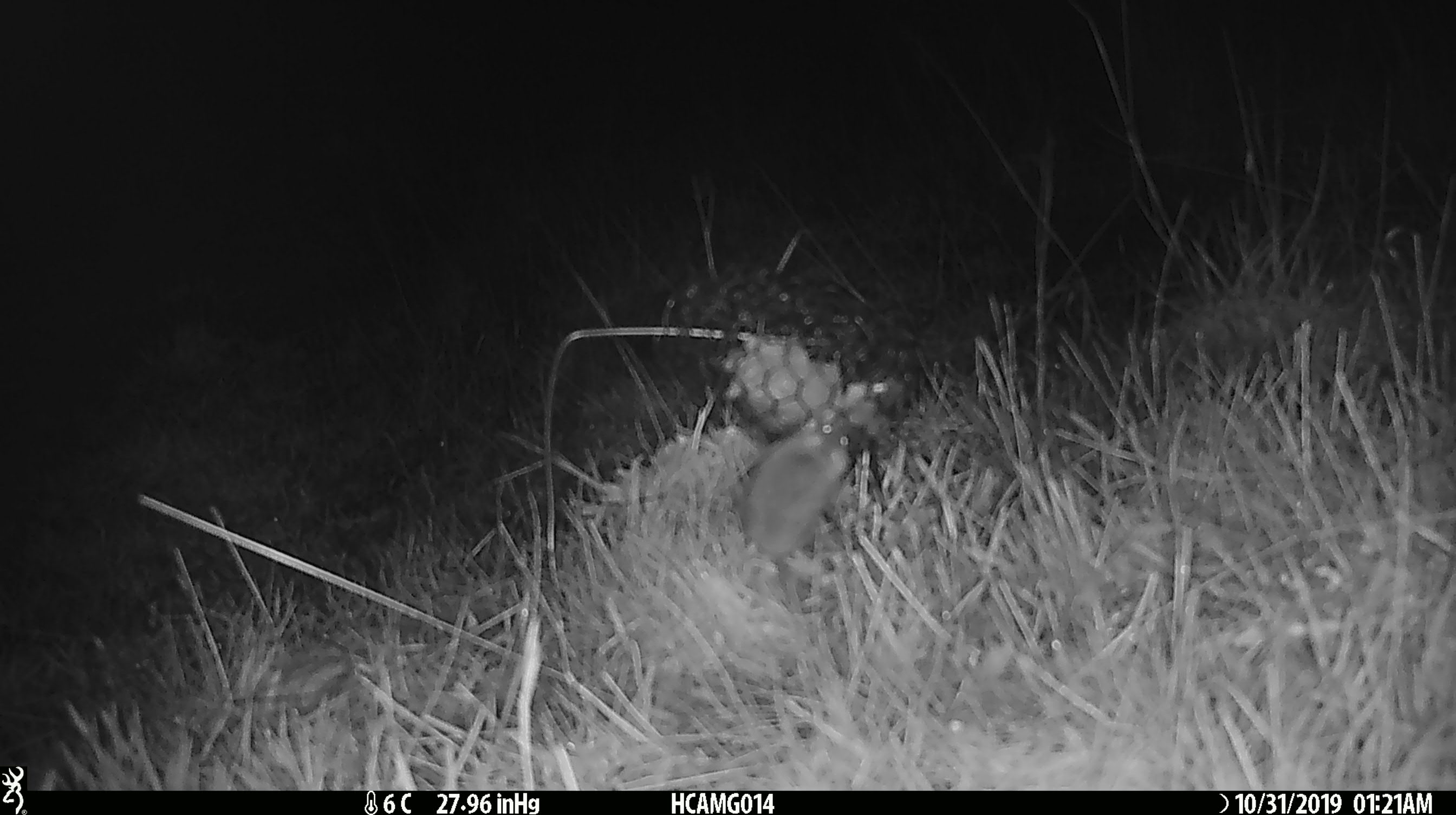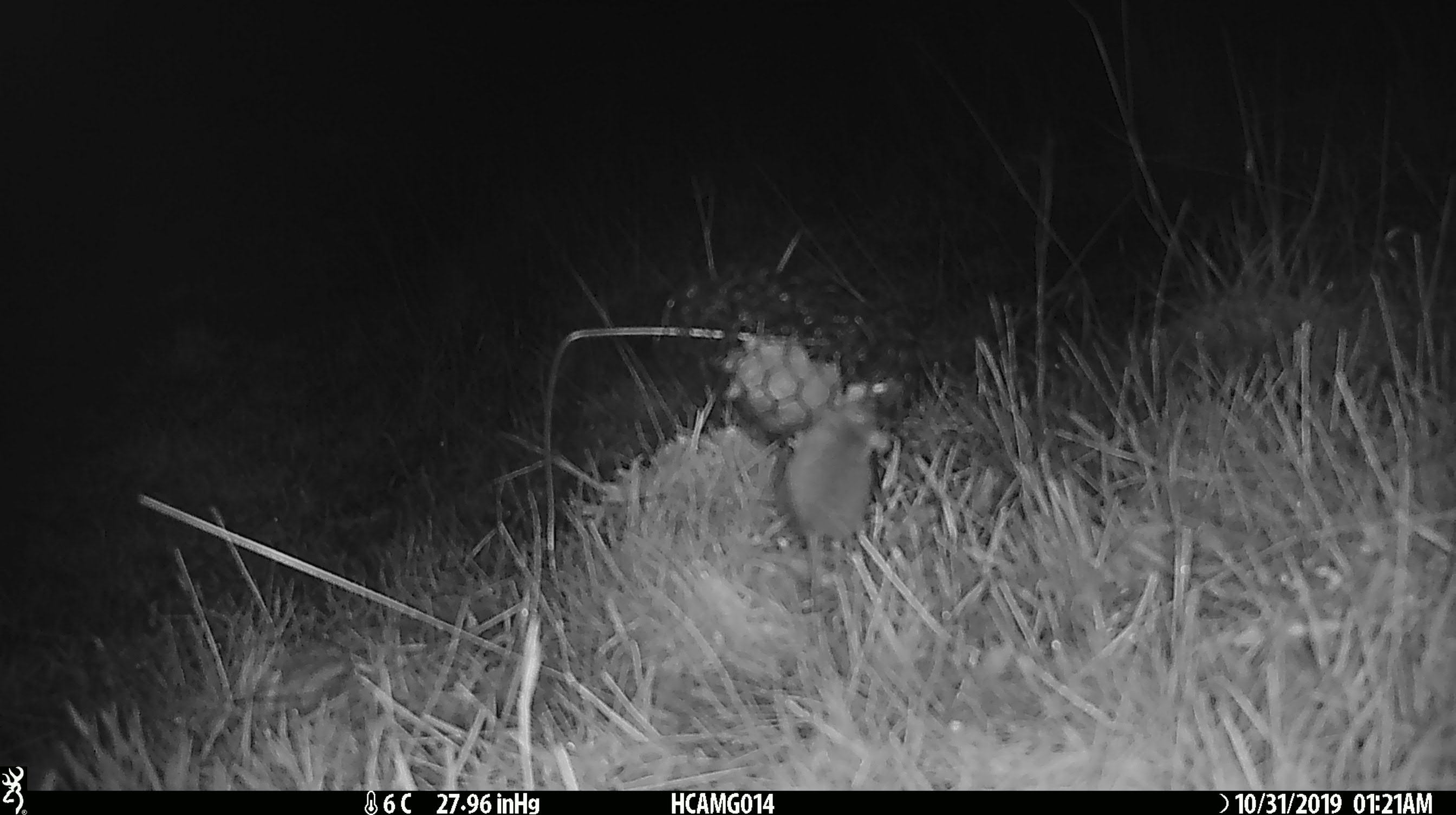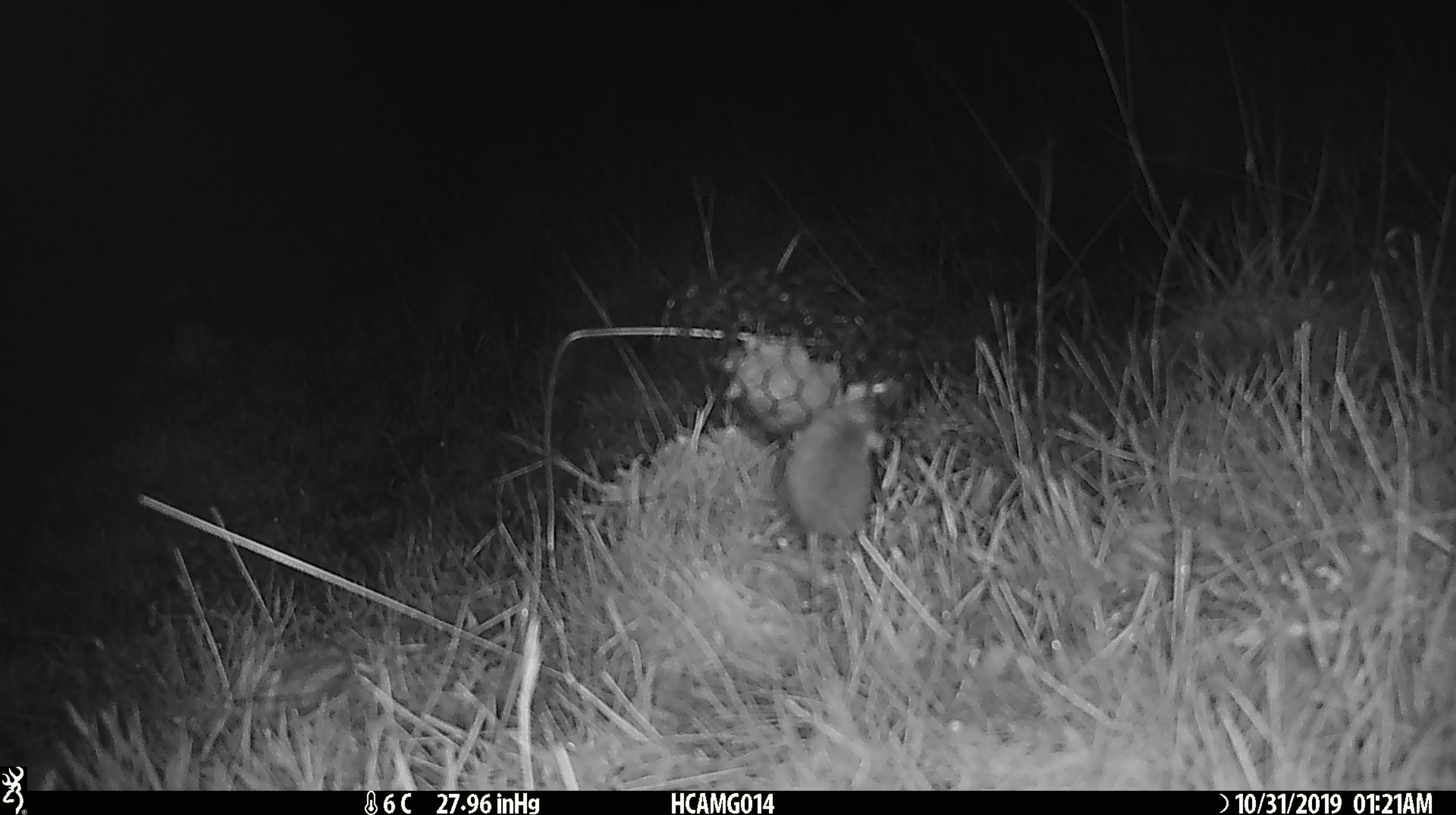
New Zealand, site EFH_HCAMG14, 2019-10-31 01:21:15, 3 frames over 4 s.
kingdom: Animalia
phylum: Chordata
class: Mammalia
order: Rodentia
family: Muridae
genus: Mus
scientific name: Mus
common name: mouse